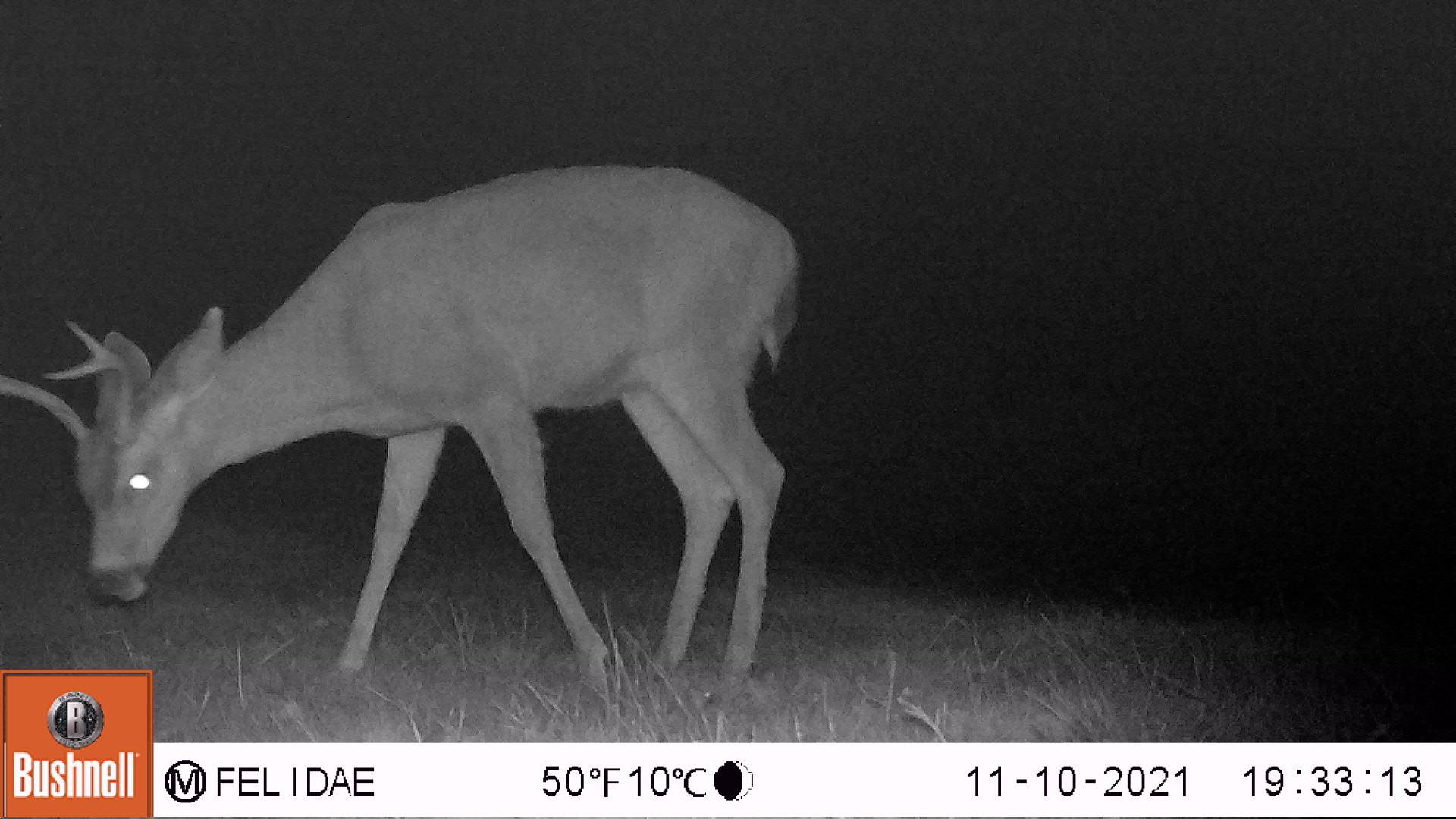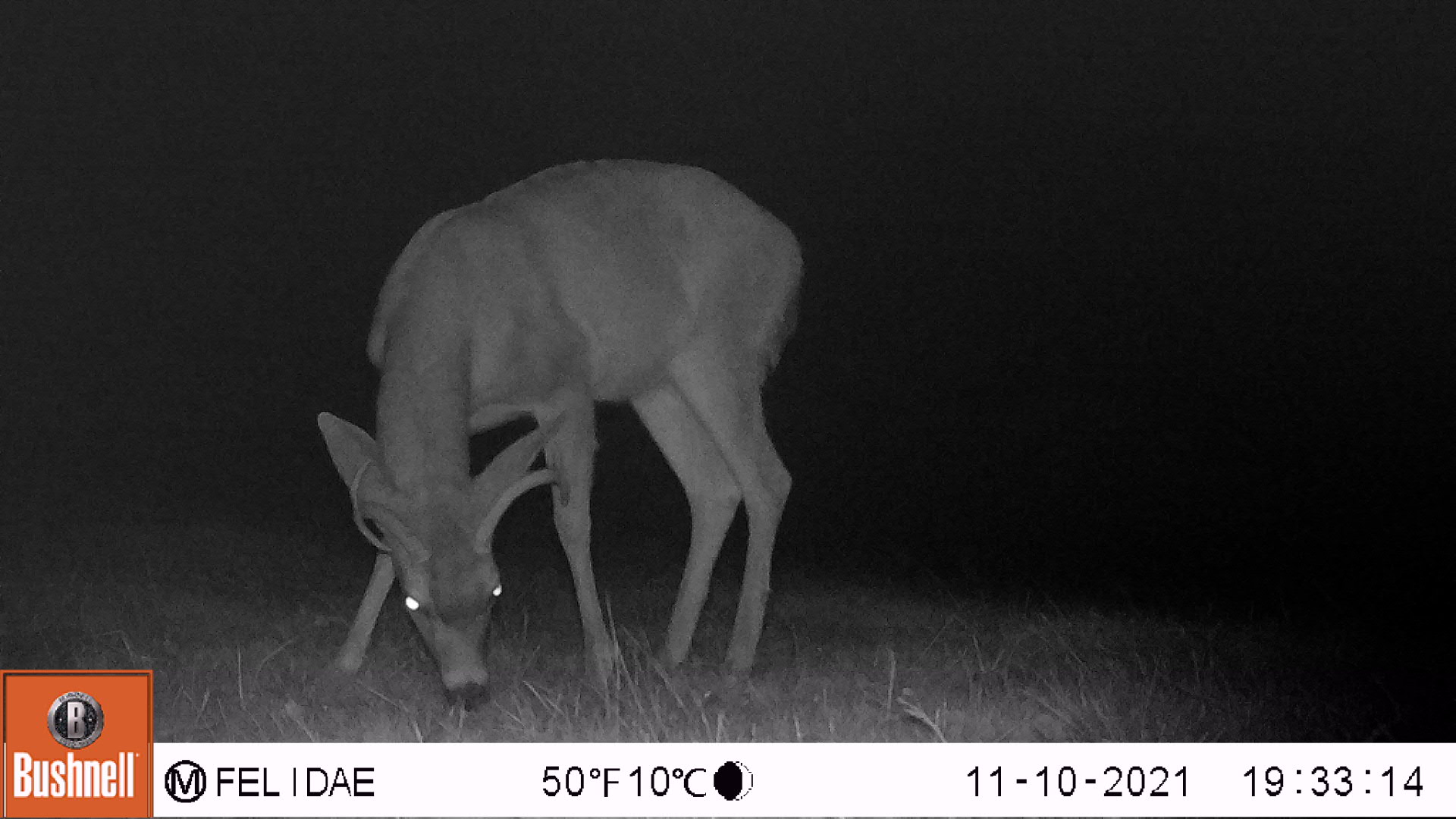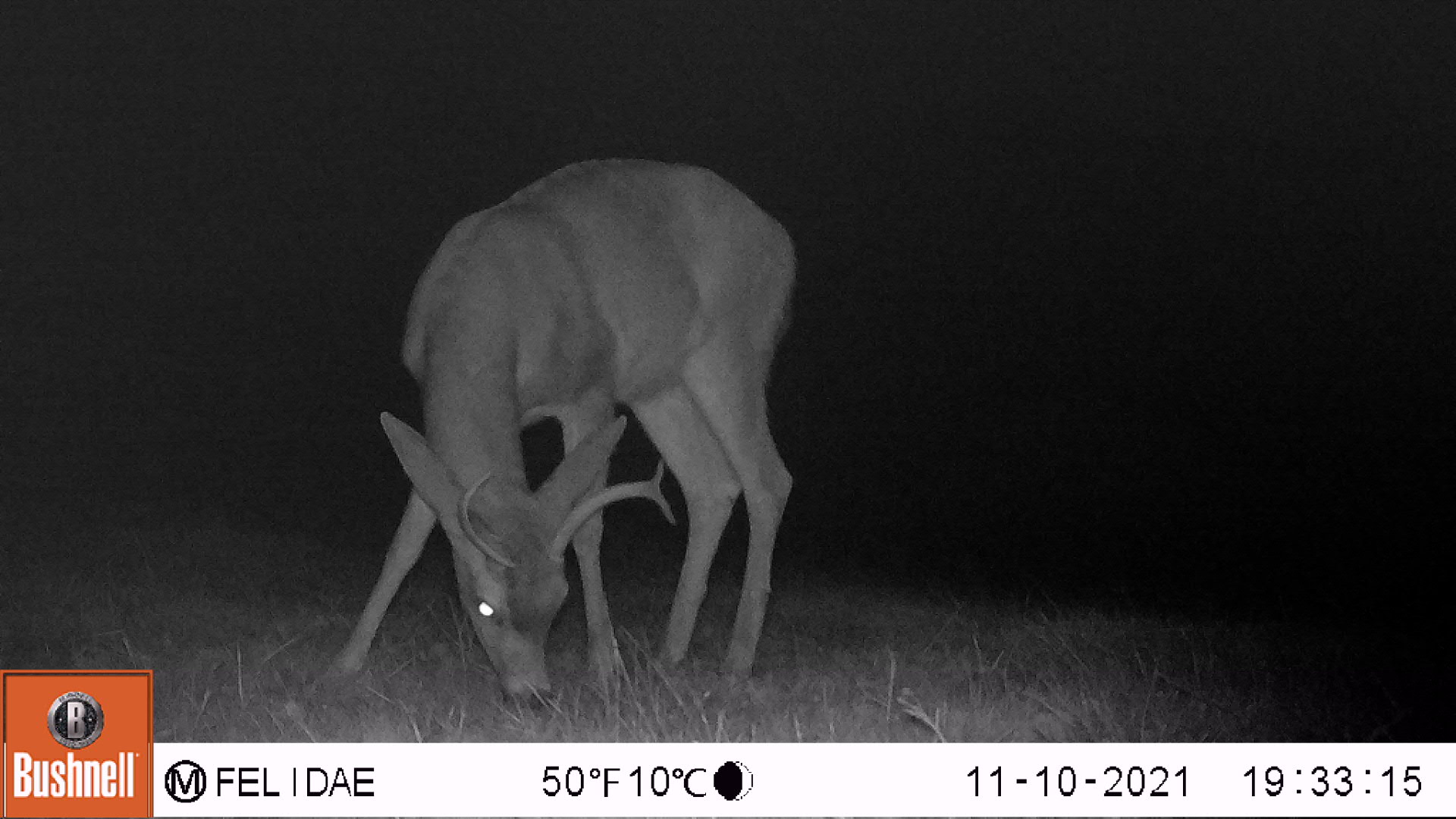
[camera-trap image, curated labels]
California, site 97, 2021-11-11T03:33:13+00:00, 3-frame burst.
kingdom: Animalia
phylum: Chordata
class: Mammalia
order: Artiodactyla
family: Cervidae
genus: Odocoileus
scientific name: Odocoileus hemionus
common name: mule deer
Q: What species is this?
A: Mule deer (Odocoileus hemionus).